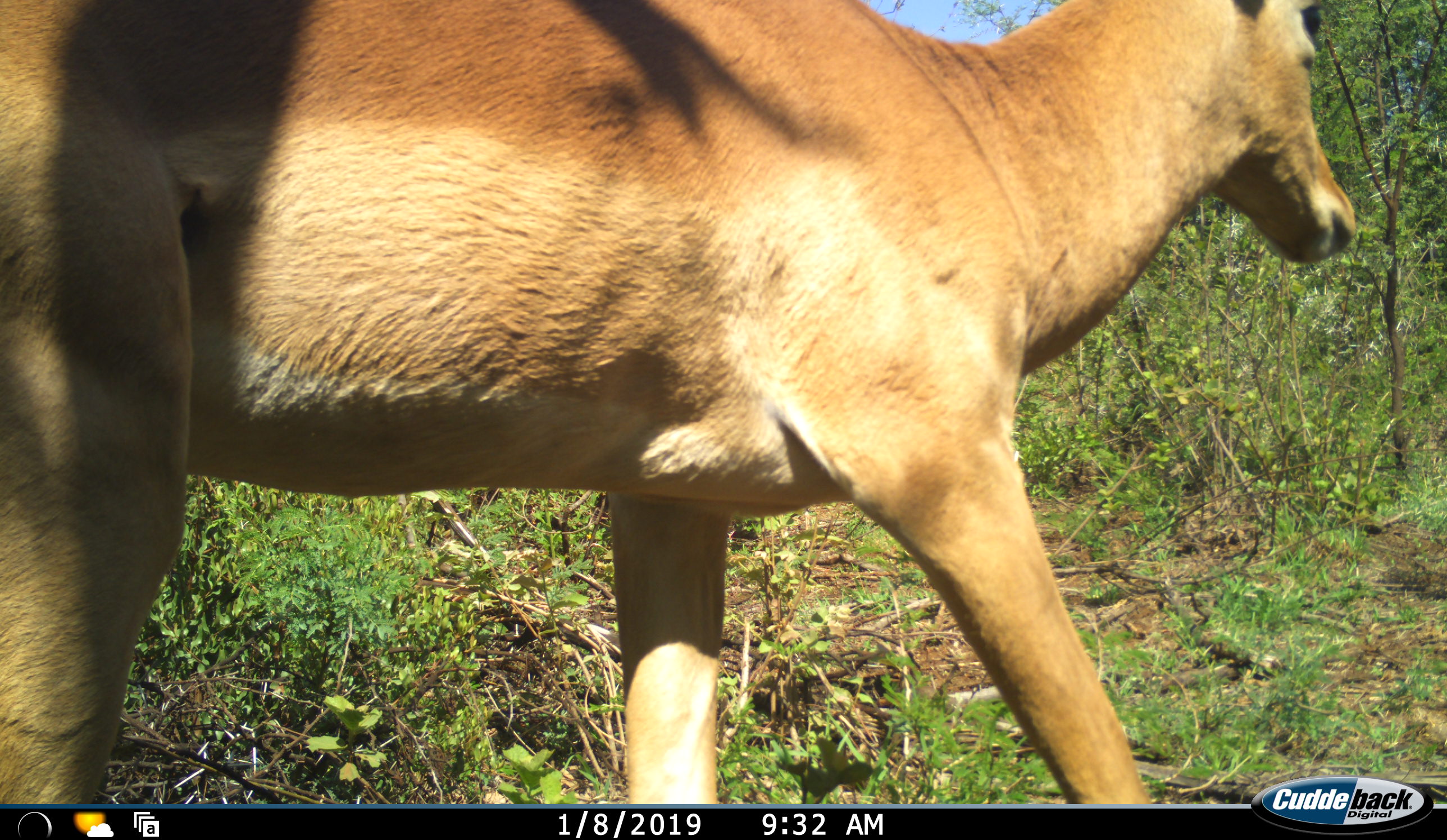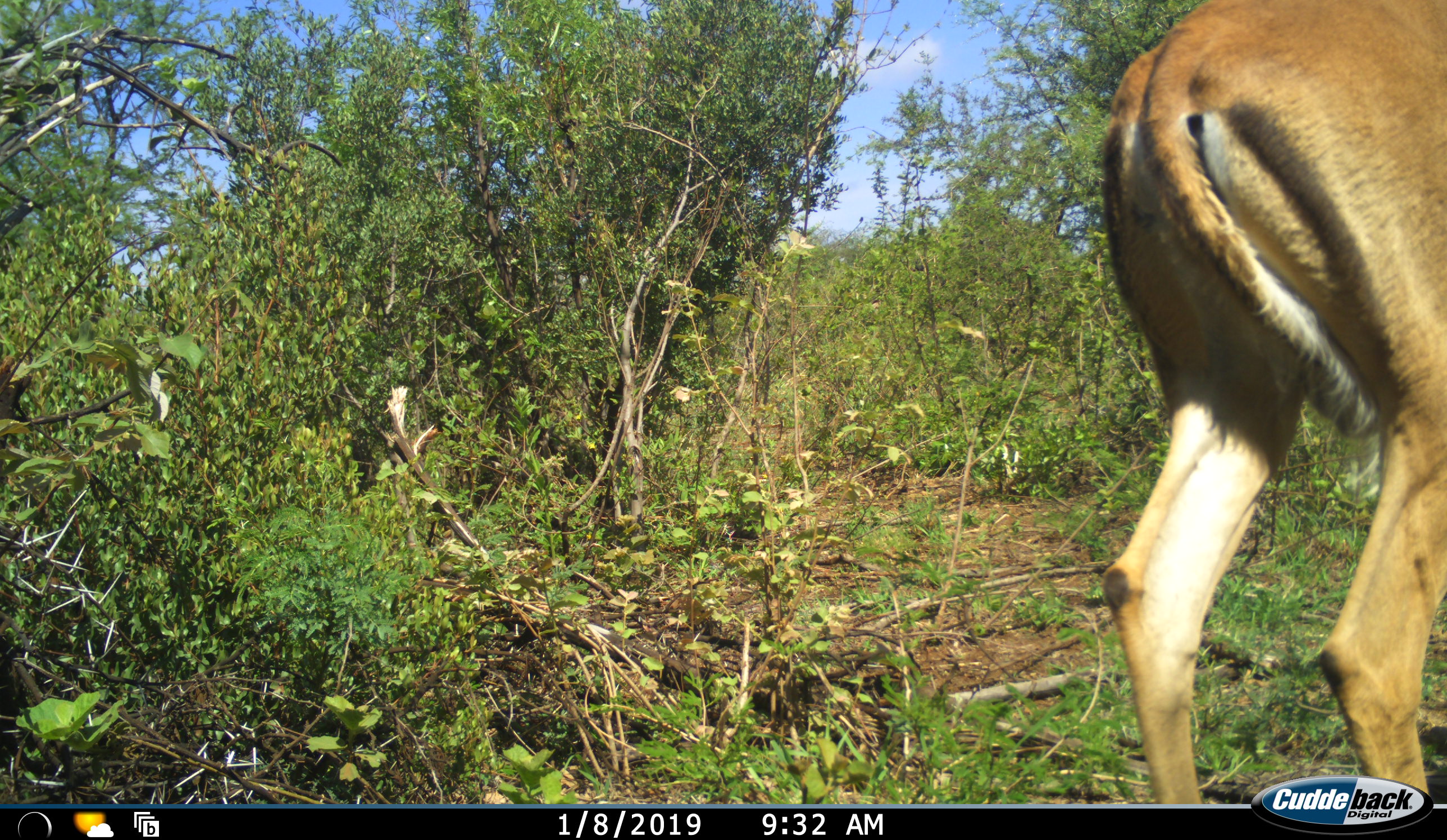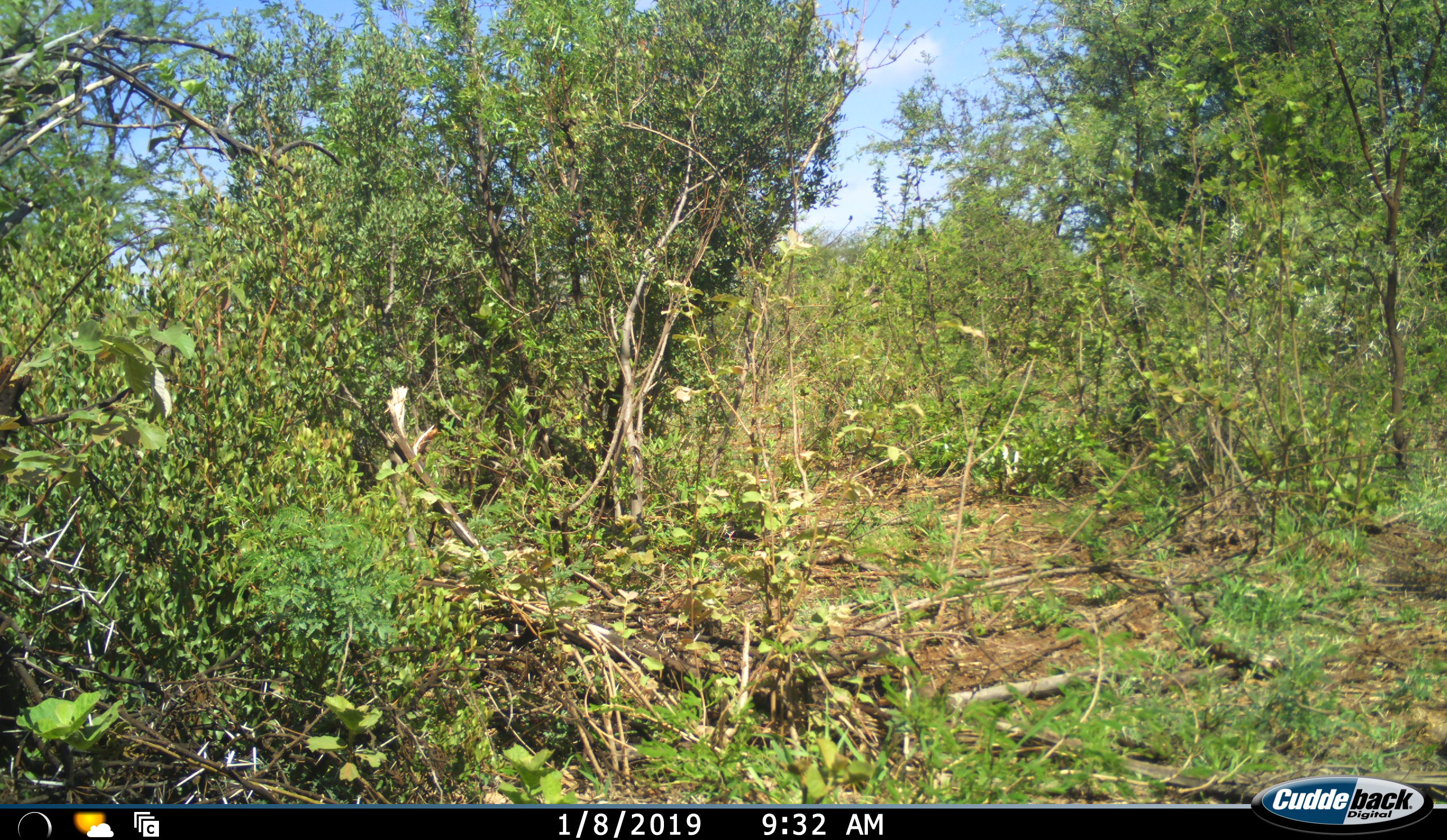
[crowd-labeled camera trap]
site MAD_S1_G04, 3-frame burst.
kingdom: Animalia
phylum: Chordata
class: Mammalia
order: Artiodactyla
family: Bovidae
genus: Aepyceros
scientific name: Aepyceros melampus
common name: impala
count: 1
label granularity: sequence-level